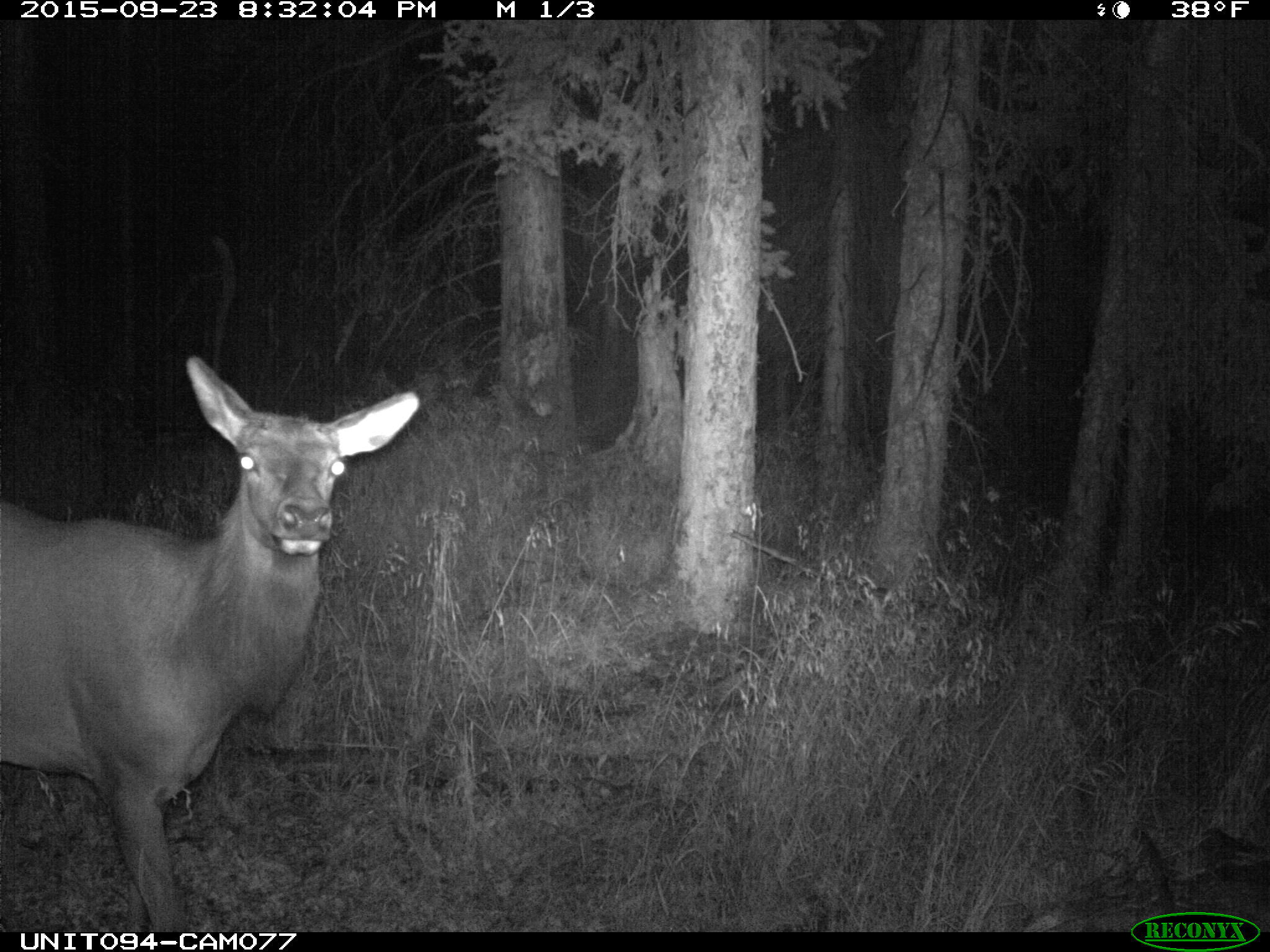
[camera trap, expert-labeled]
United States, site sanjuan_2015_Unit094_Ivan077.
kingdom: Animalia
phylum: Chordata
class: Mammalia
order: Artiodactyla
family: Cervidae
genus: Cervus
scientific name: Cervus elaphus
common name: red deer